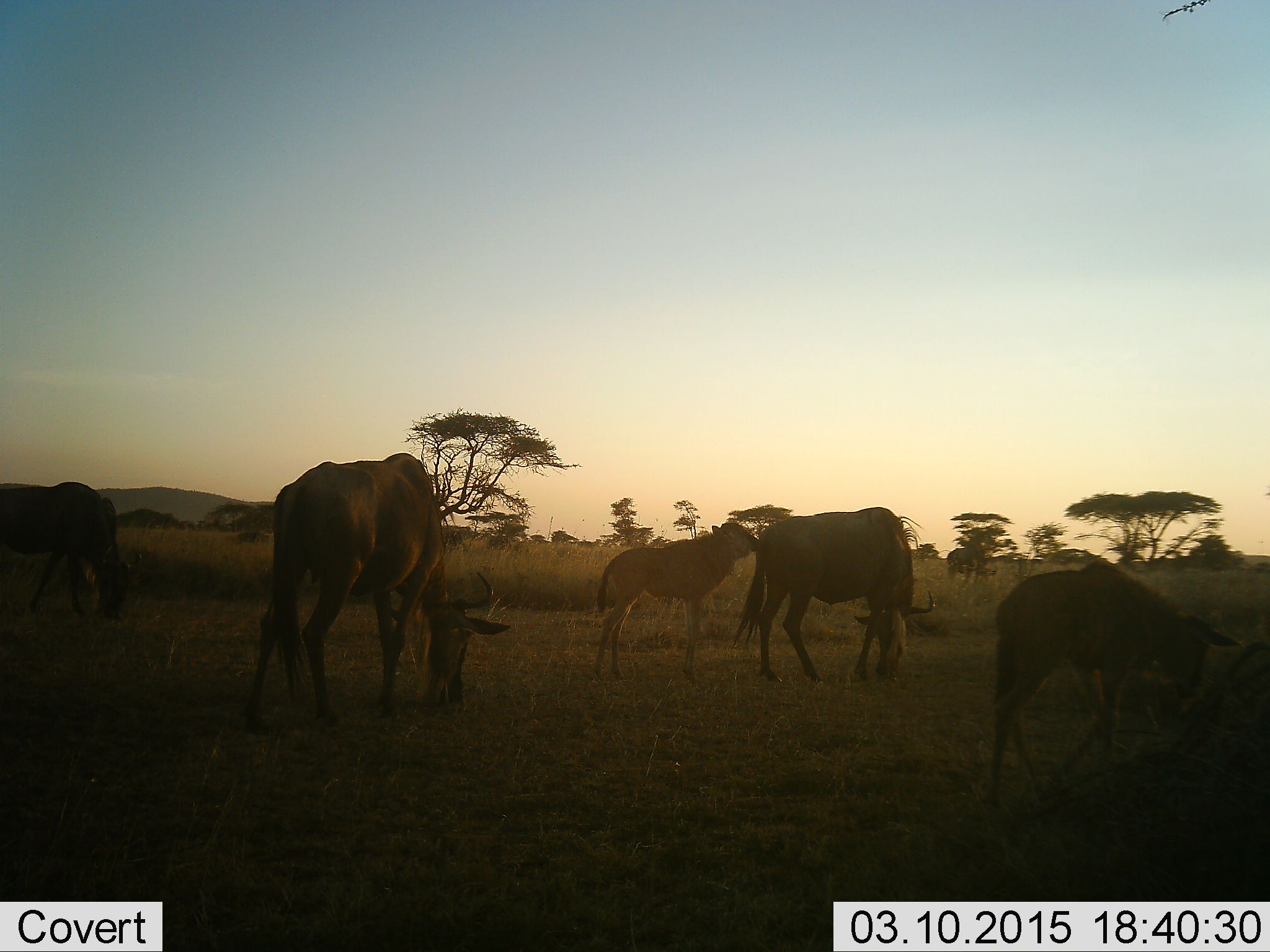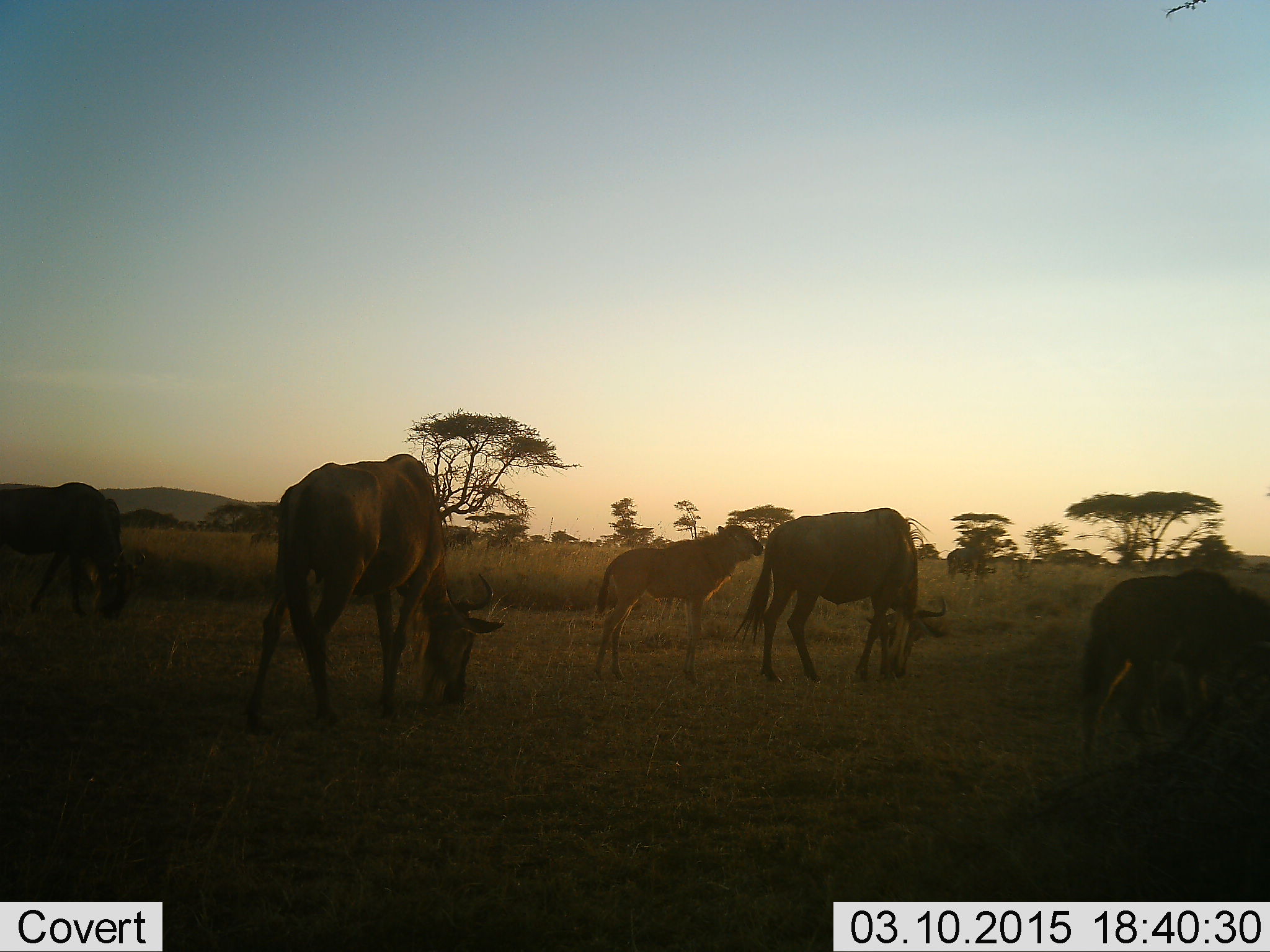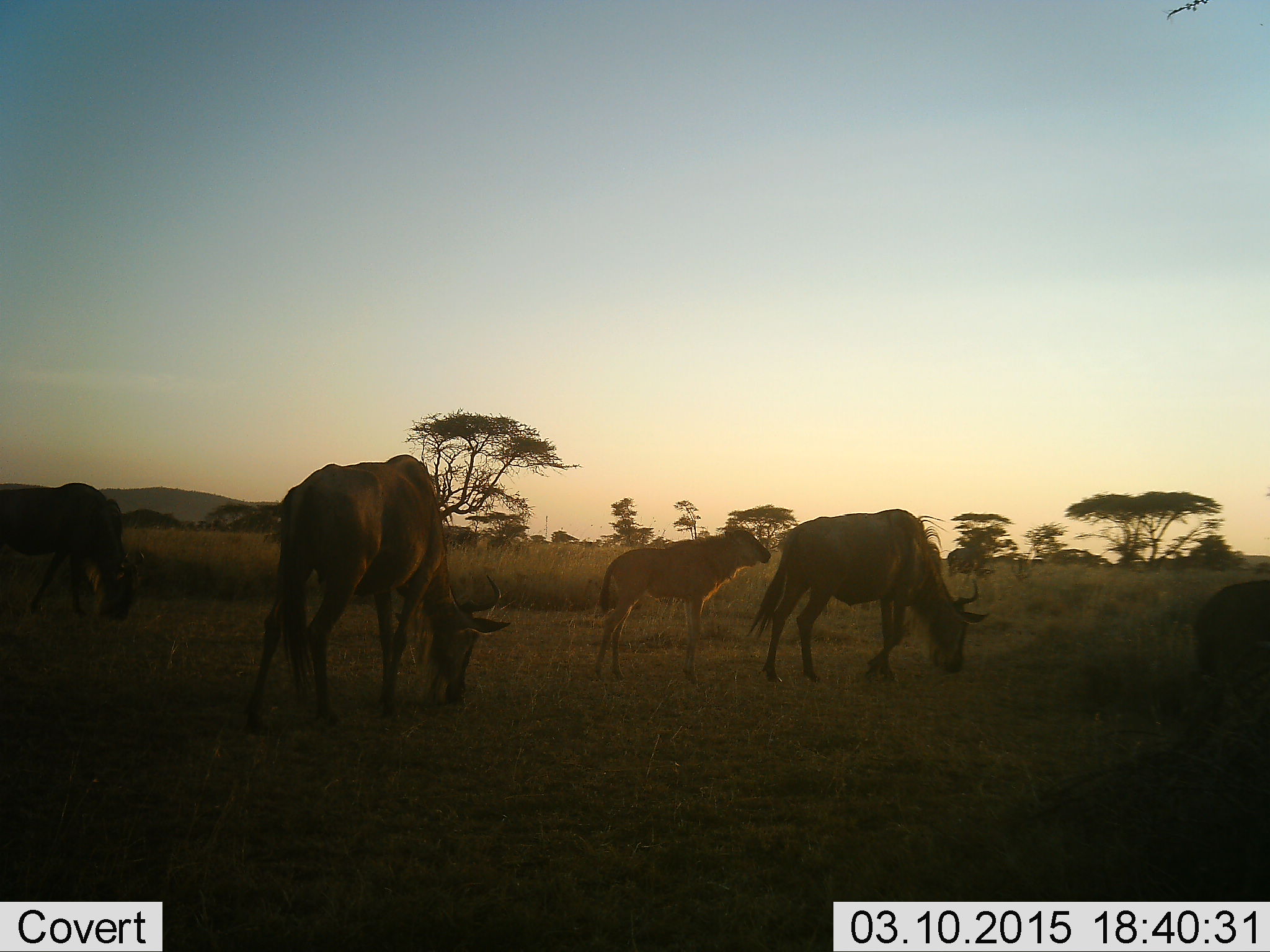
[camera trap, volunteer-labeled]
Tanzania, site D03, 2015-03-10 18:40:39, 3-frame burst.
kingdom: Animalia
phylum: Chordata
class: Mammalia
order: Artiodactyla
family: Bovidae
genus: Connochaetes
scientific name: Connochaetes taurinus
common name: blue wildebeest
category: wildebeest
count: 5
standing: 50%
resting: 0%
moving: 40%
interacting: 0%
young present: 80%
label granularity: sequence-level